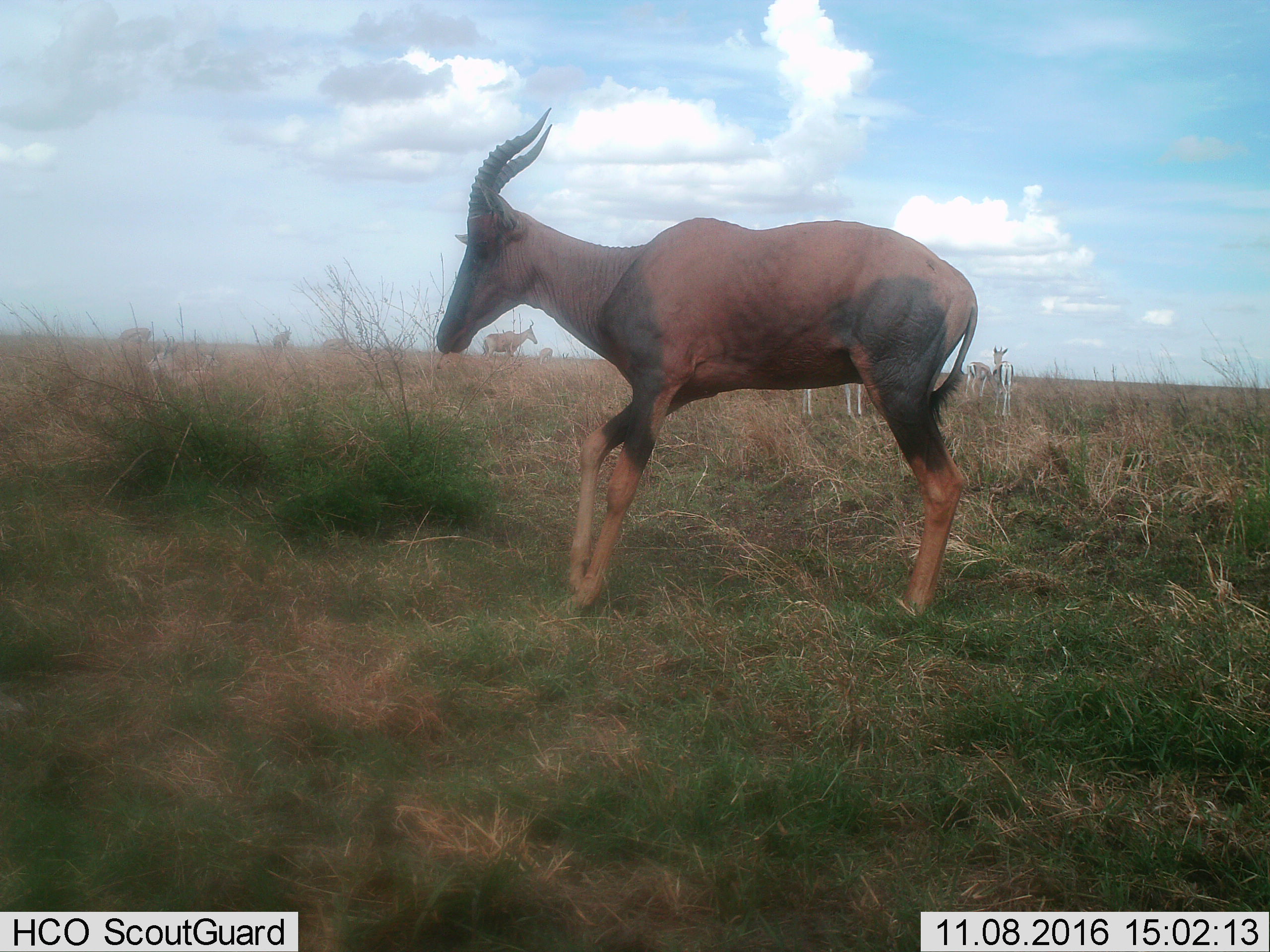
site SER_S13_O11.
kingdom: Animalia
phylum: Chordata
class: Mammalia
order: Artiodactyla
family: Bovidae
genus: Eudorcas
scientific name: Eudorcas thomsonii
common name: thomson's gazelle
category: gazellethomsons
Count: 6.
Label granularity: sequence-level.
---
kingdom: Animalia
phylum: Chordata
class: Mammalia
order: Artiodactyla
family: Bovidae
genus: Damaliscus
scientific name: Damaliscus lunatus jimela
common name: topi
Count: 1.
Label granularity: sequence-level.